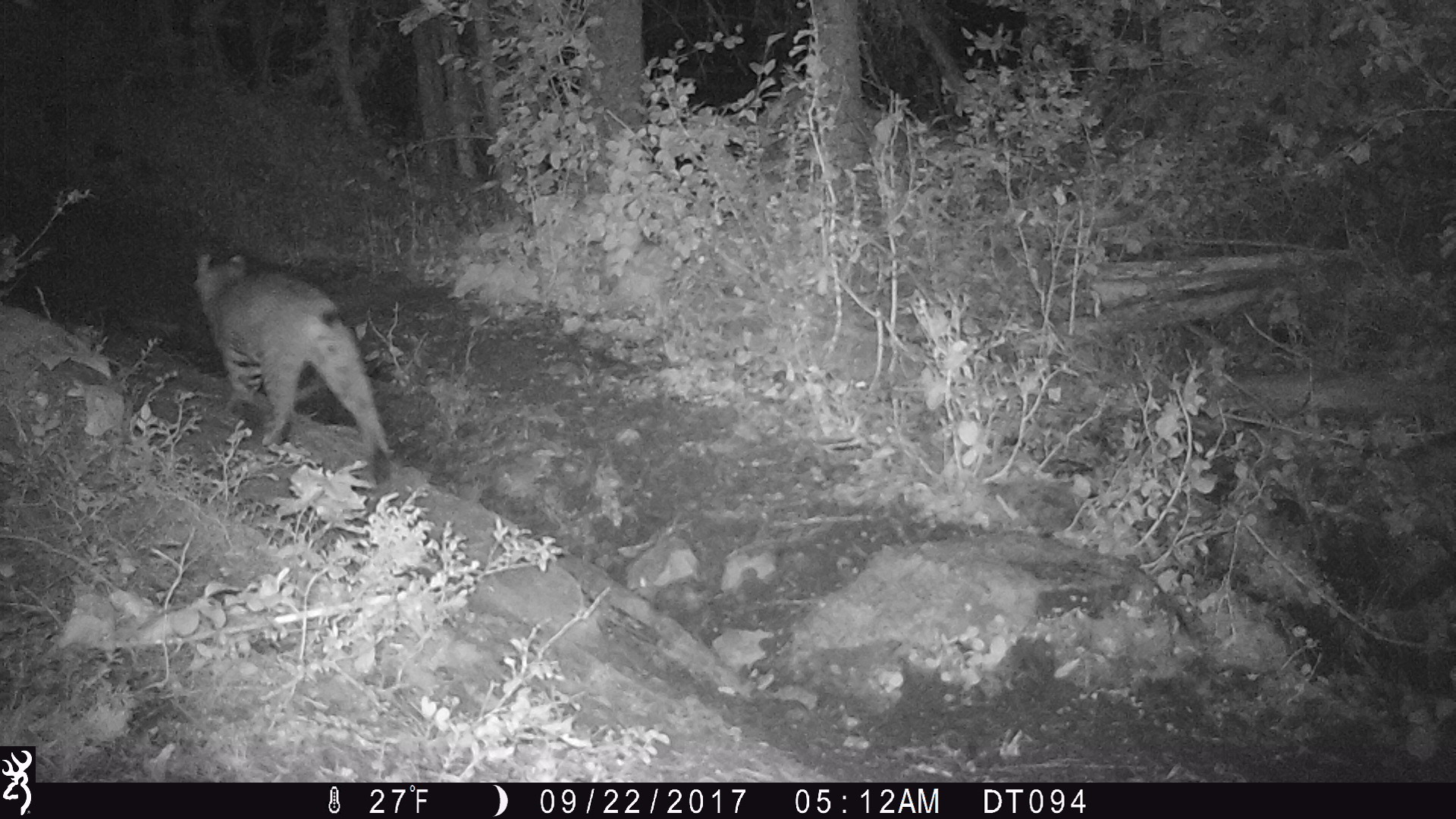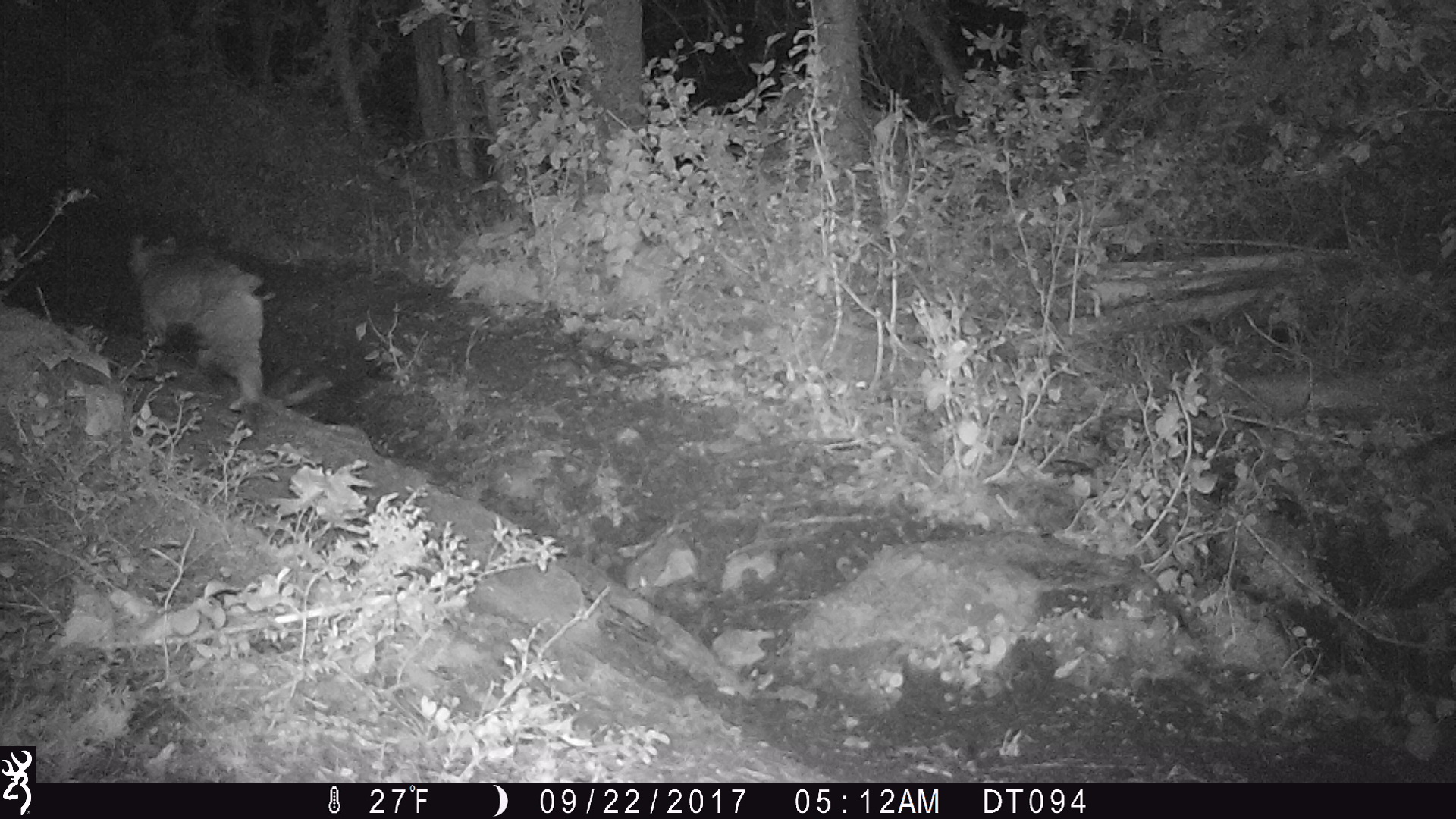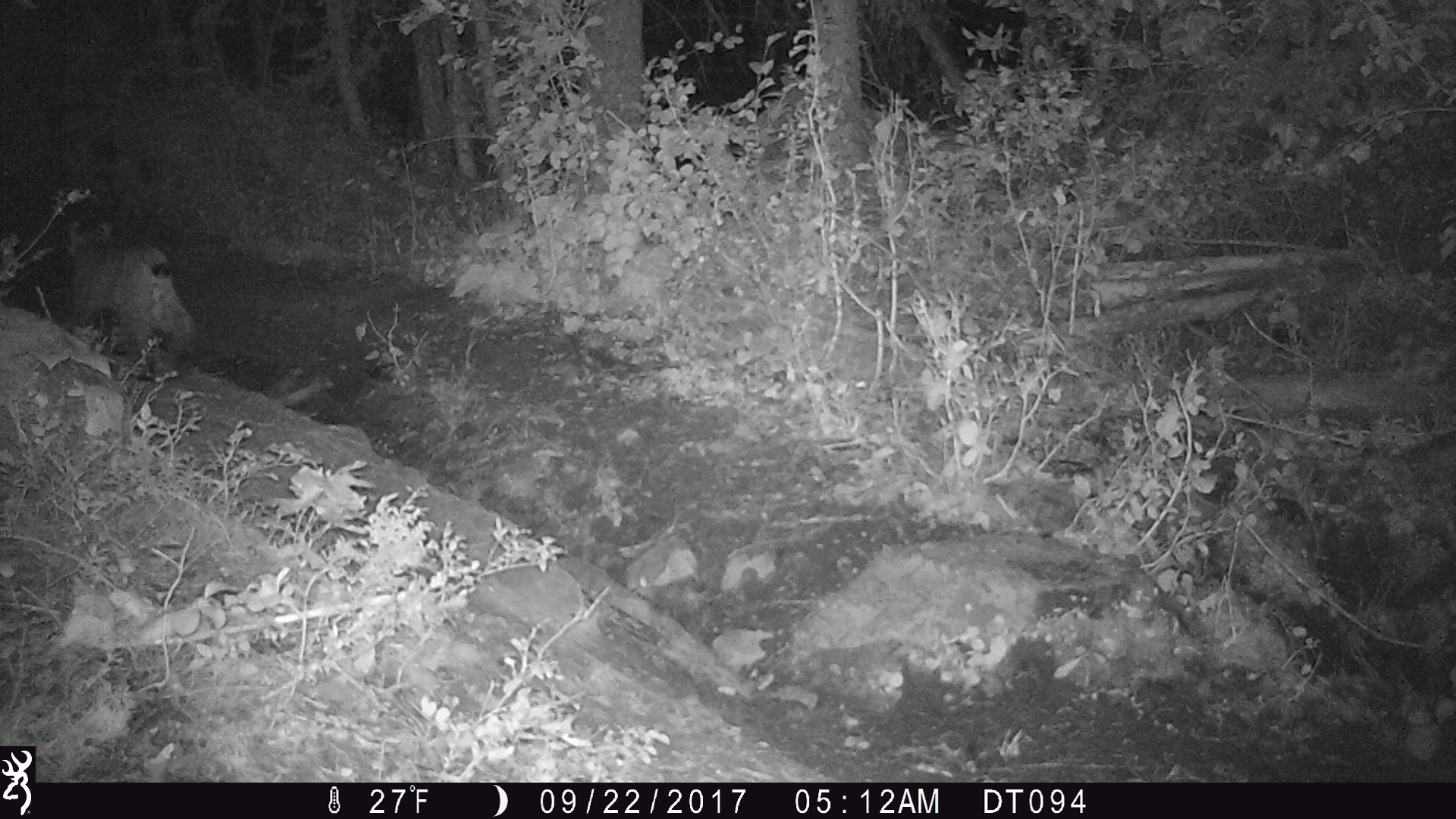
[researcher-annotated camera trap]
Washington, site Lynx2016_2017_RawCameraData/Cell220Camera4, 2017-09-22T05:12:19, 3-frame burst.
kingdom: Animalia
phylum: Chordata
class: Mammalia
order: Carnivora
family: Felidae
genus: Lynx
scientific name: Lynx rufus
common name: bobcat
Lynx rufus (bobcat). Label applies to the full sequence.